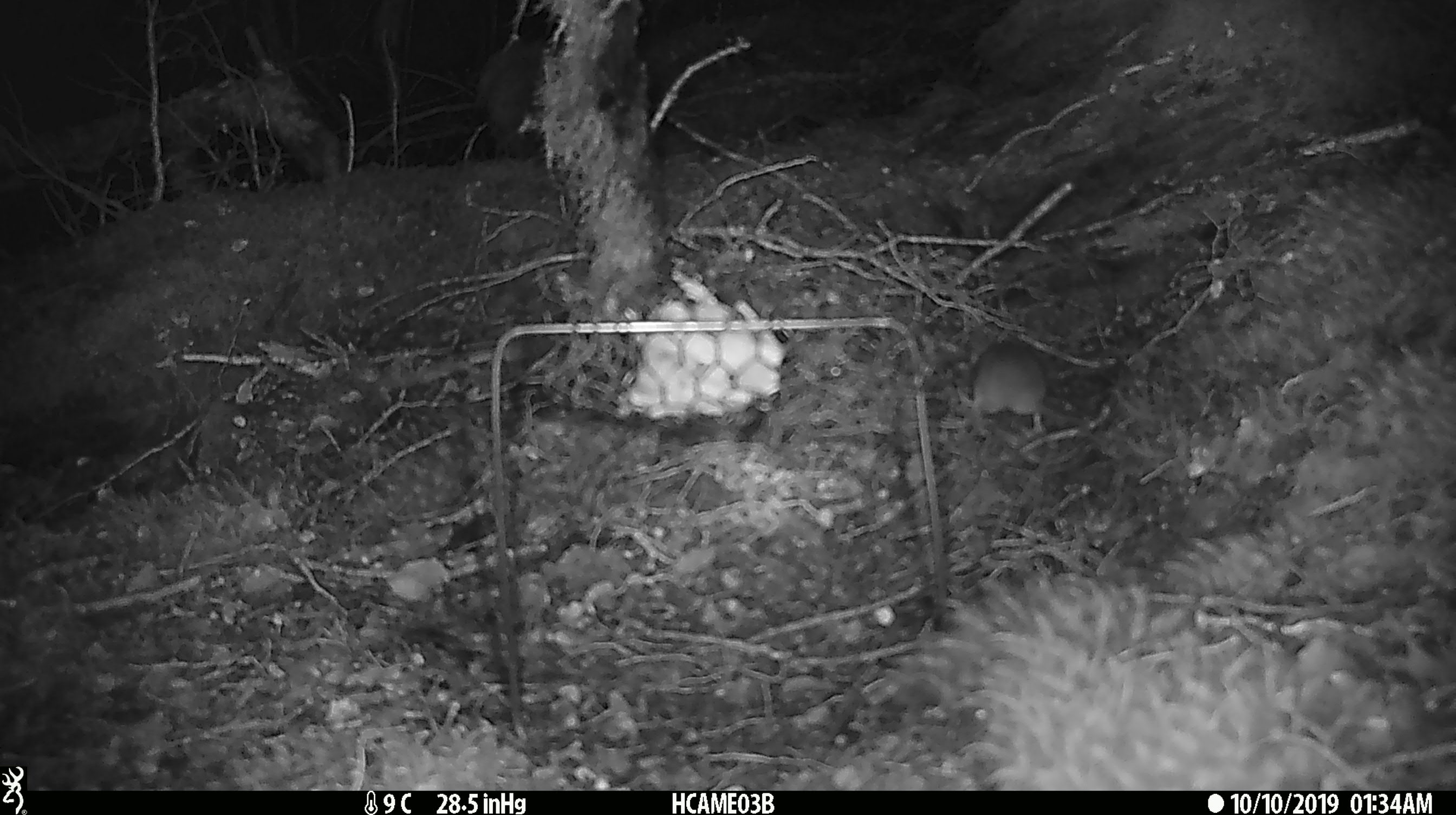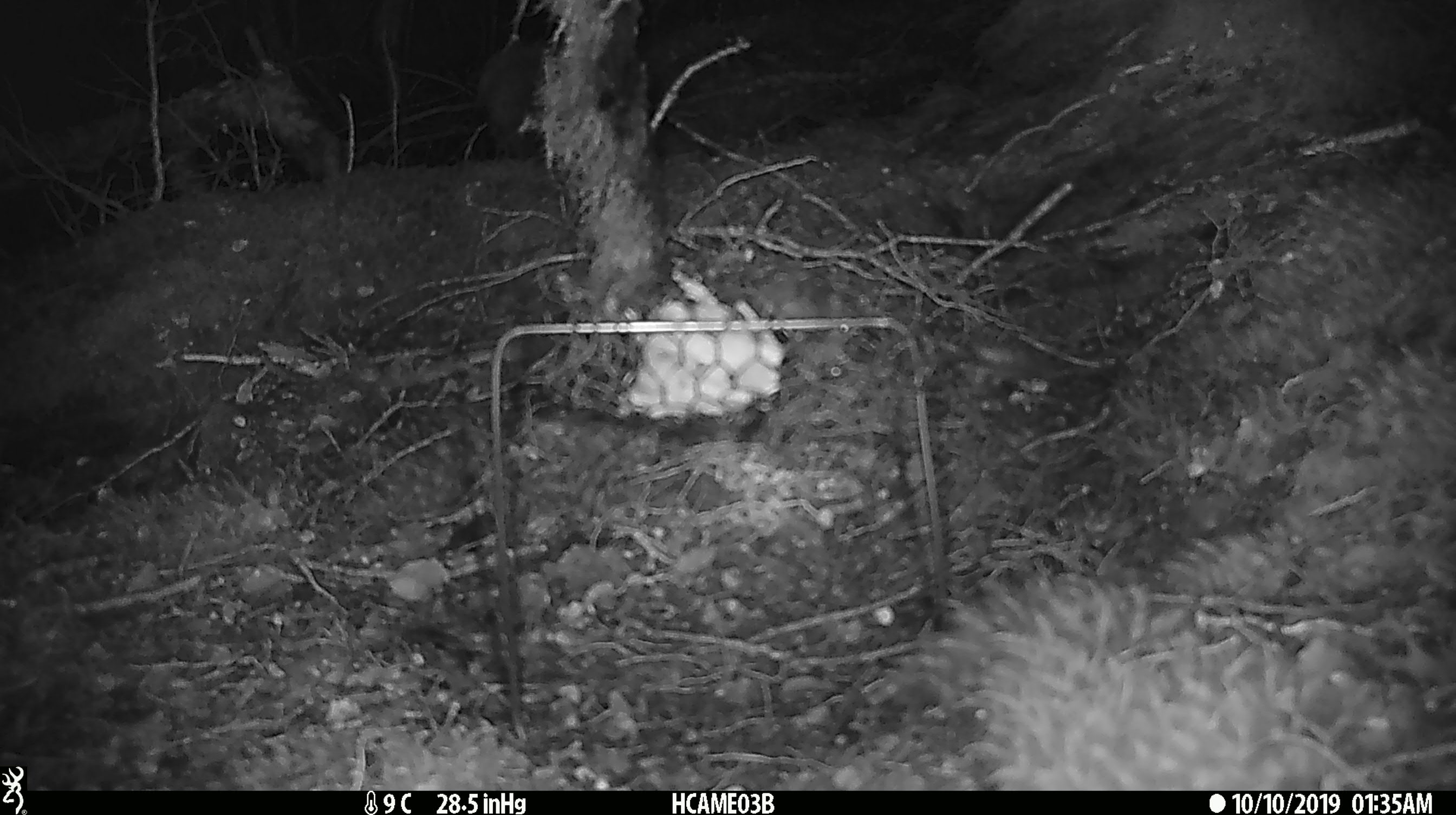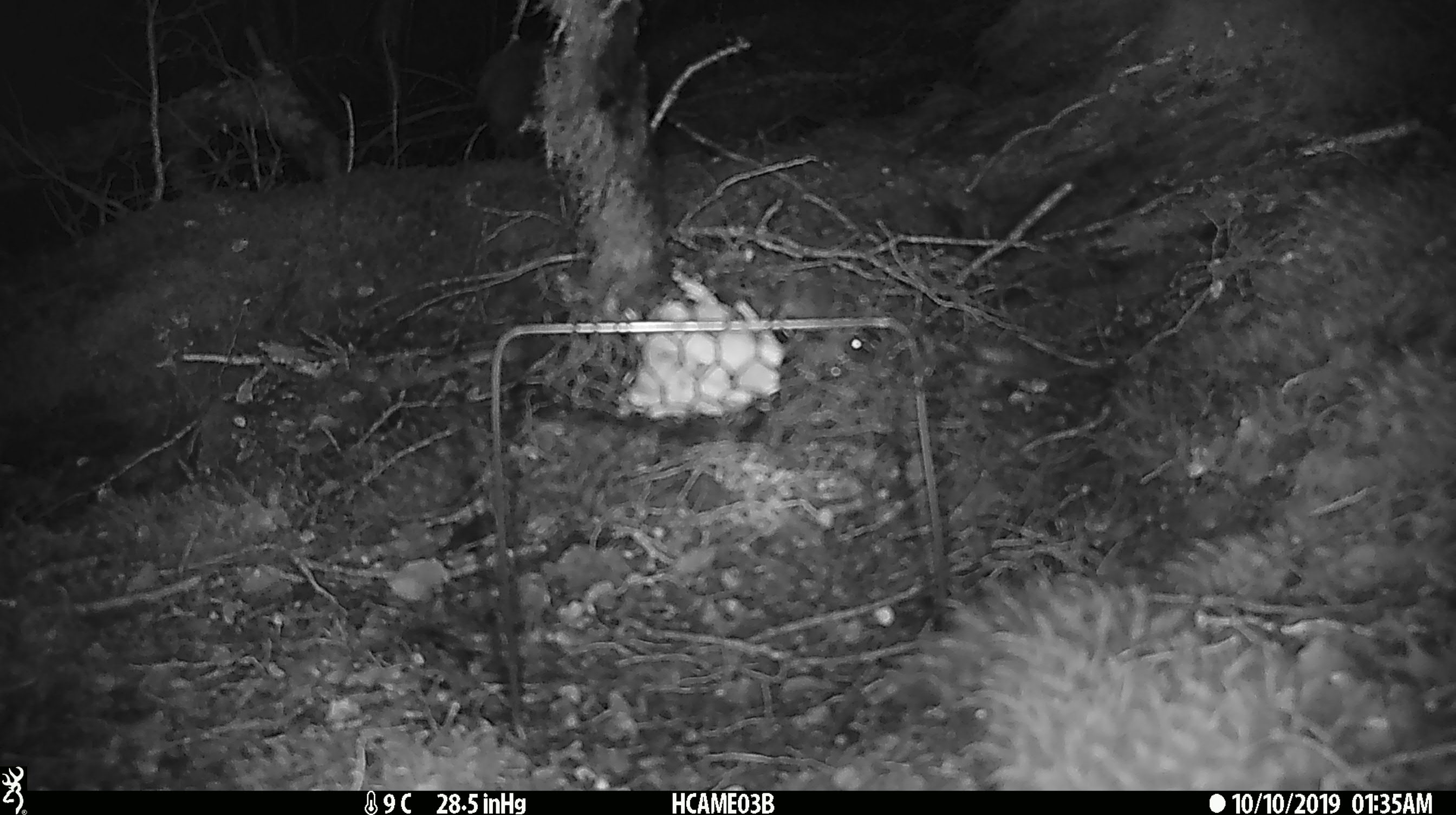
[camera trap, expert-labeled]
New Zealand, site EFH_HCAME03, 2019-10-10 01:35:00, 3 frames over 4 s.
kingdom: Animalia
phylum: Chordata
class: Mammalia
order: Rodentia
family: Muridae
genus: Mus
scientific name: Mus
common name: mouse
Mouse (Mus).